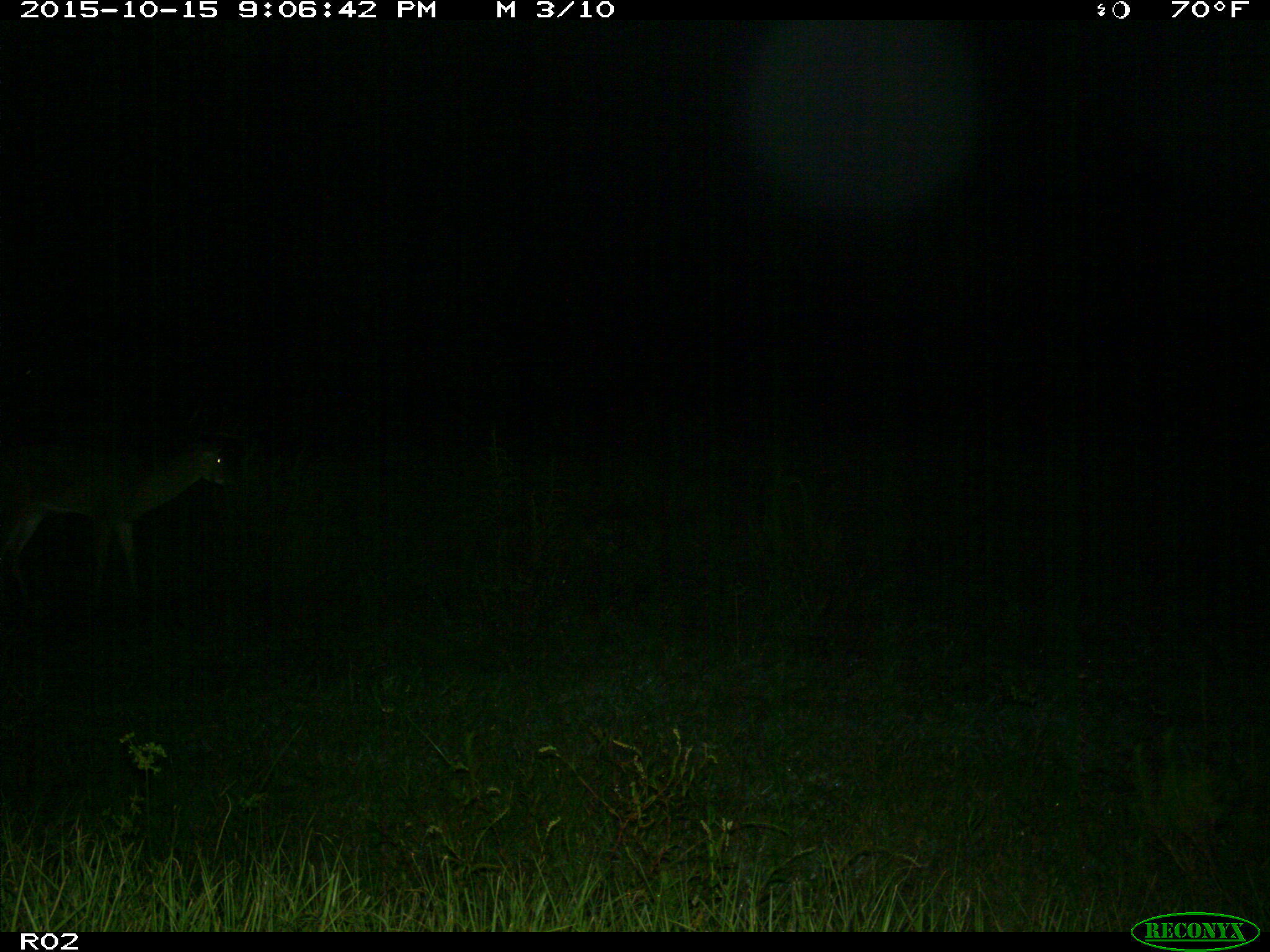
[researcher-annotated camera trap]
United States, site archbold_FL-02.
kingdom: Animalia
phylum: Chordata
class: Mammalia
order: Artiodactyla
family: Cervidae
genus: Odocoileus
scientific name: Odocoileus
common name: deer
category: unidentified deer